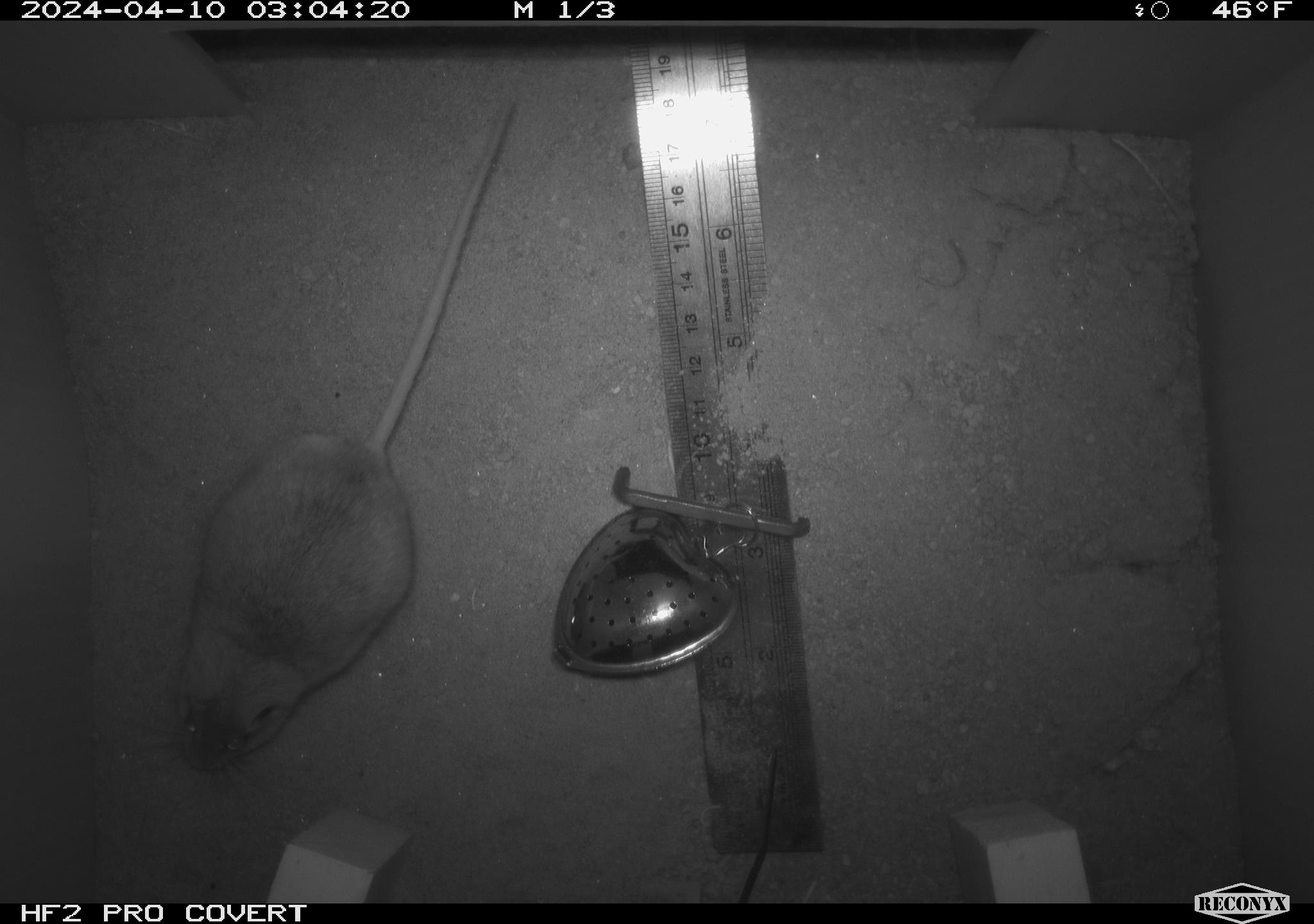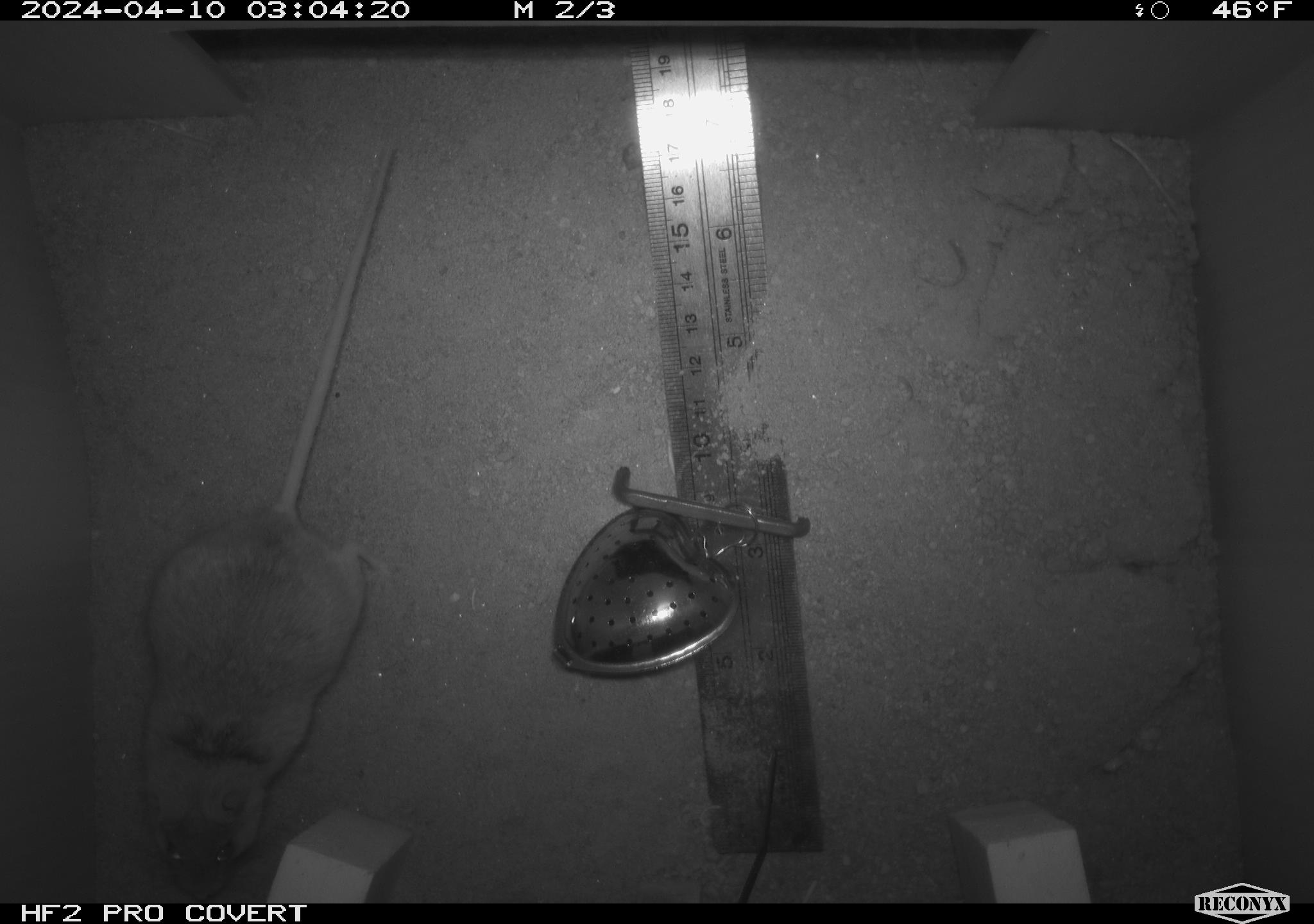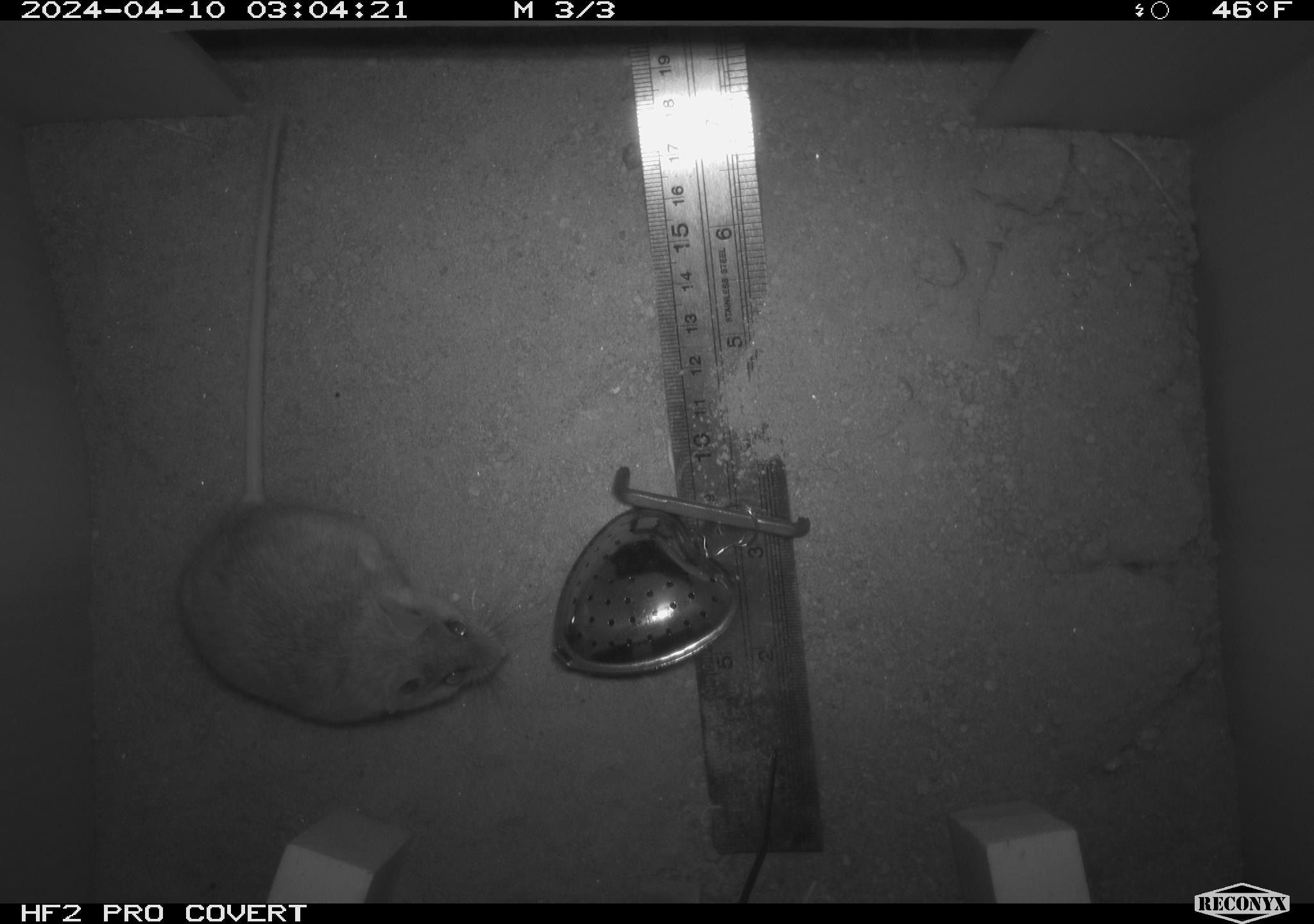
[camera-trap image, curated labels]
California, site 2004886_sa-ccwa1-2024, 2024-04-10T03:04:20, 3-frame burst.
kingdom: Animalia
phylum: Chordata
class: Mammalia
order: Rodentia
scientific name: Rodentia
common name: mouse species